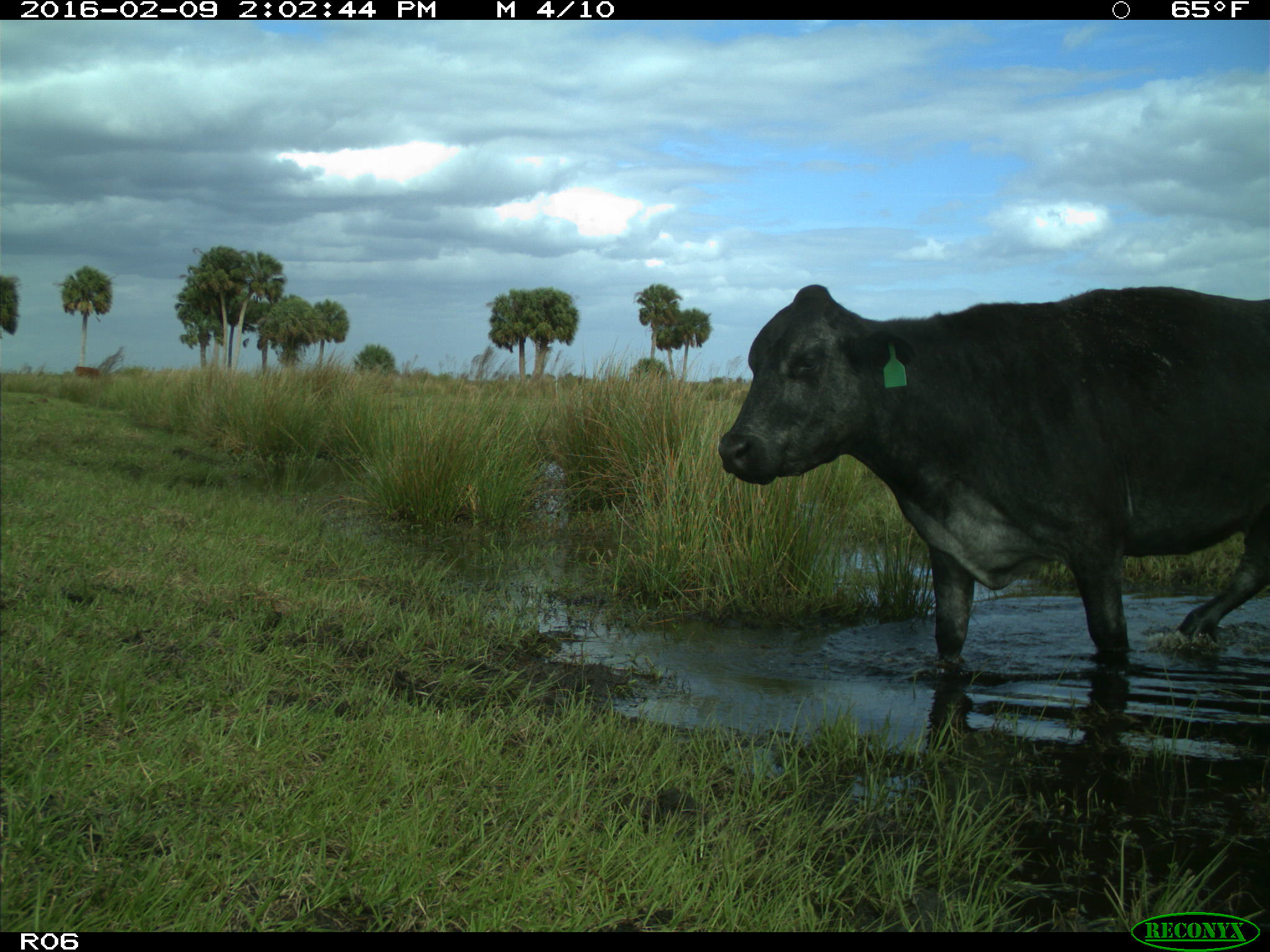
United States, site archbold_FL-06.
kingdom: Animalia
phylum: Chordata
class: Mammalia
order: Artiodactyla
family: Bovidae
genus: Bos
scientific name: Bos taurus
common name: domestic cow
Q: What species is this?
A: Bos taurus (domestic cow).